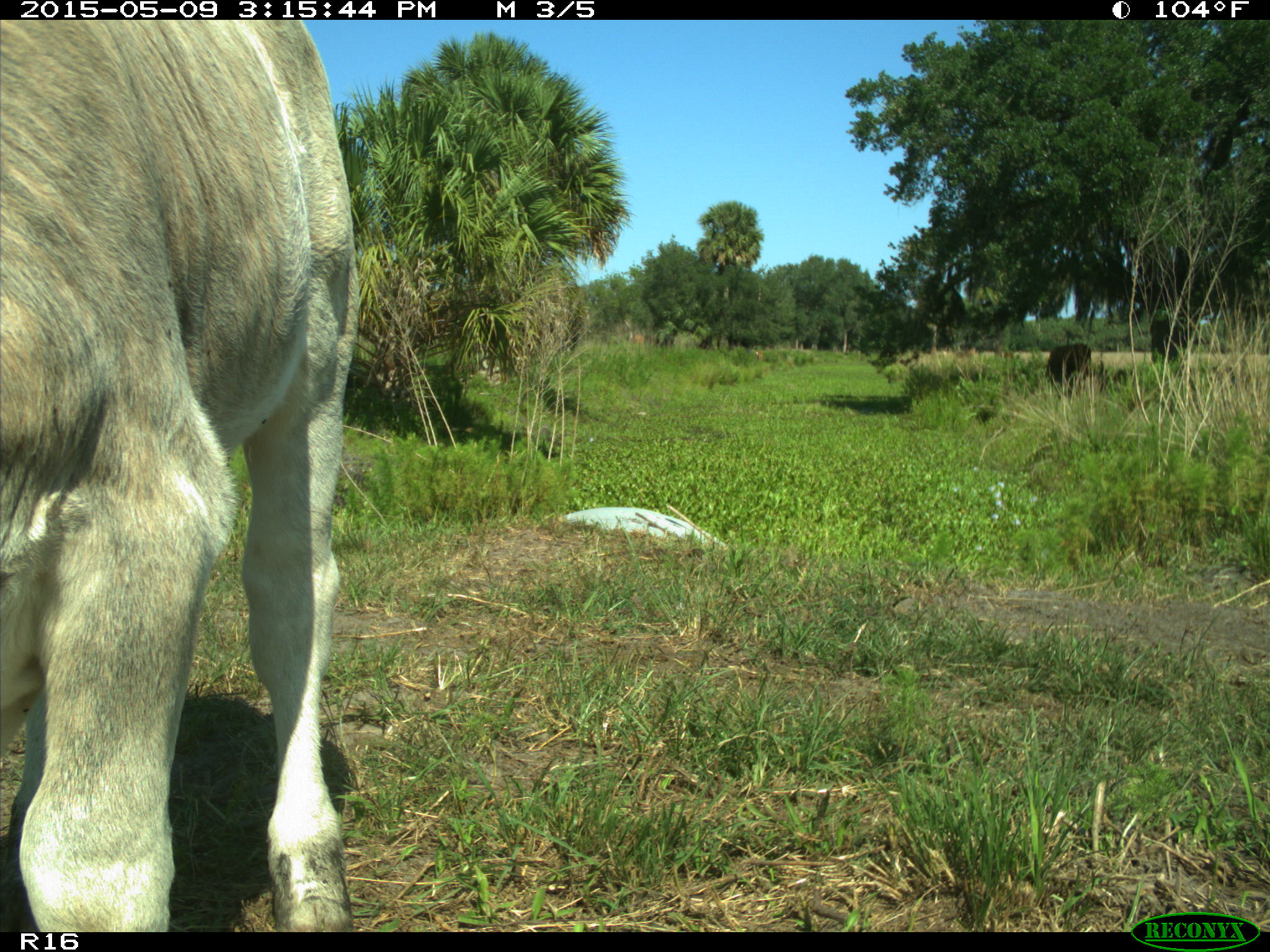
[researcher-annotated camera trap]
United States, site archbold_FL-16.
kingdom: Animalia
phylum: Chordata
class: Mammalia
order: Artiodactyla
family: Bovidae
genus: Bos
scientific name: Bos taurus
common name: domestic cow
Bos taurus (domestic cow).